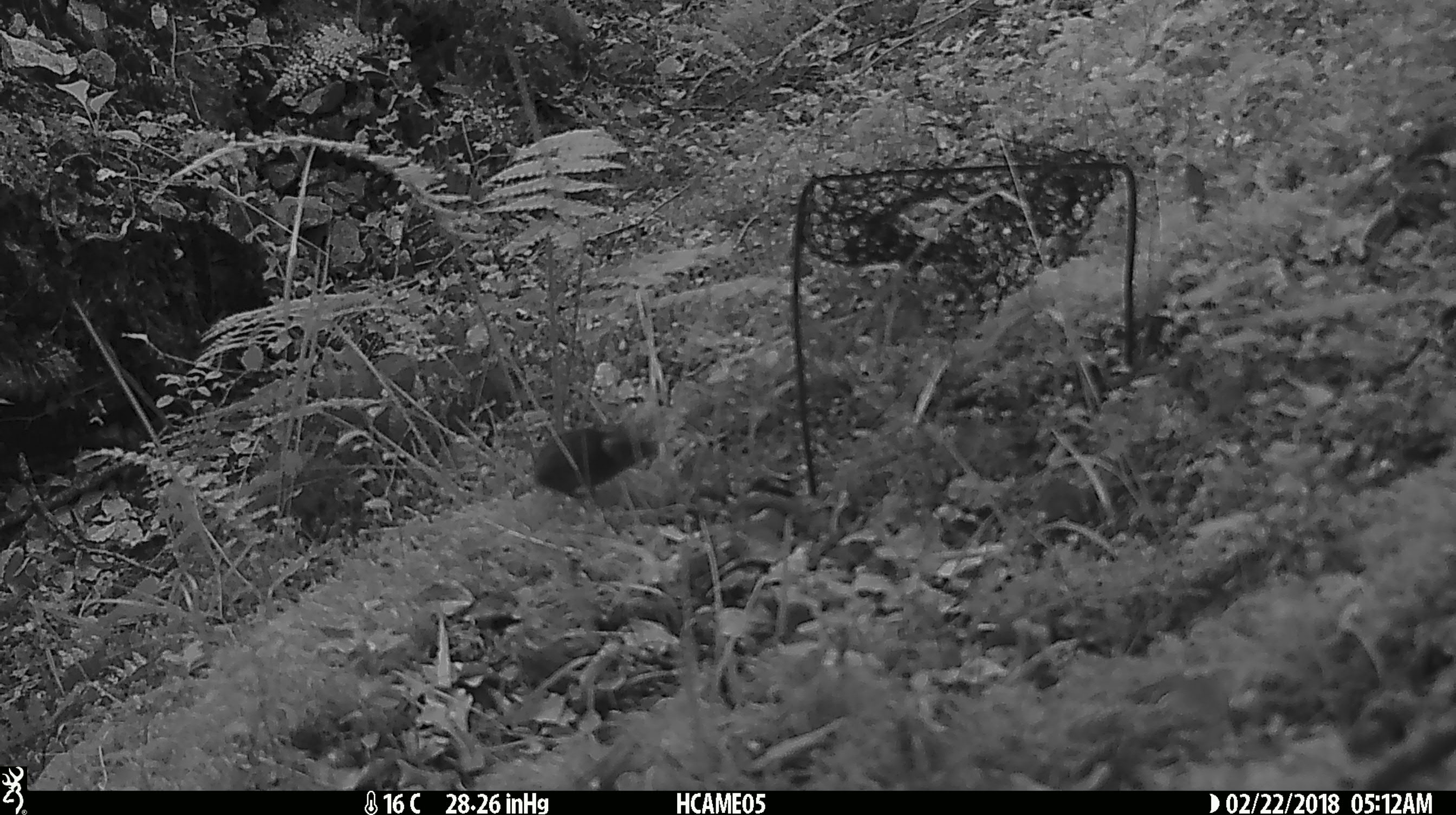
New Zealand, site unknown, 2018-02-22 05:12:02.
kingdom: Animalia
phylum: Chordata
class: Mammalia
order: Rodentia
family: Muridae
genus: Mus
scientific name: Mus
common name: mouse